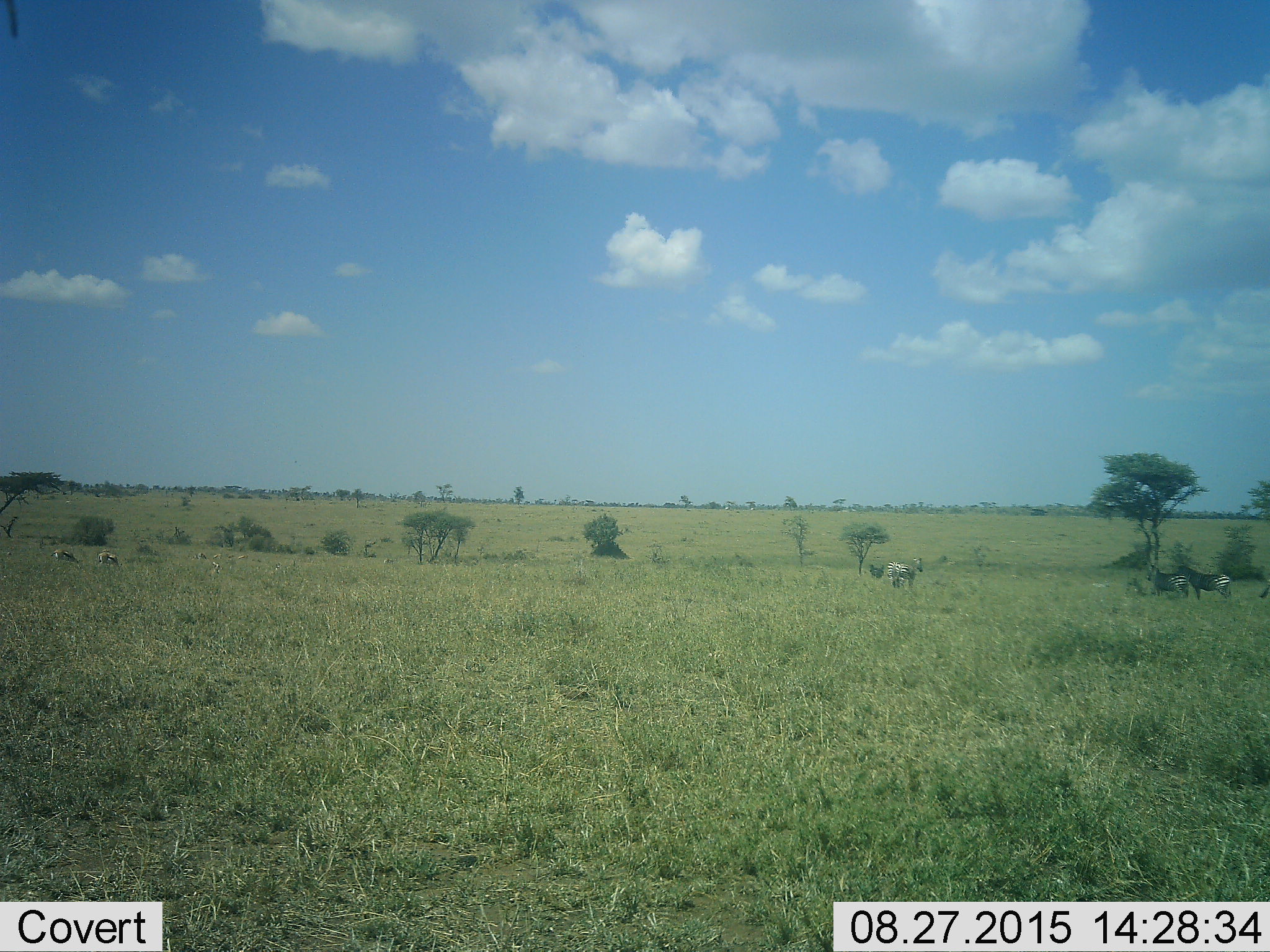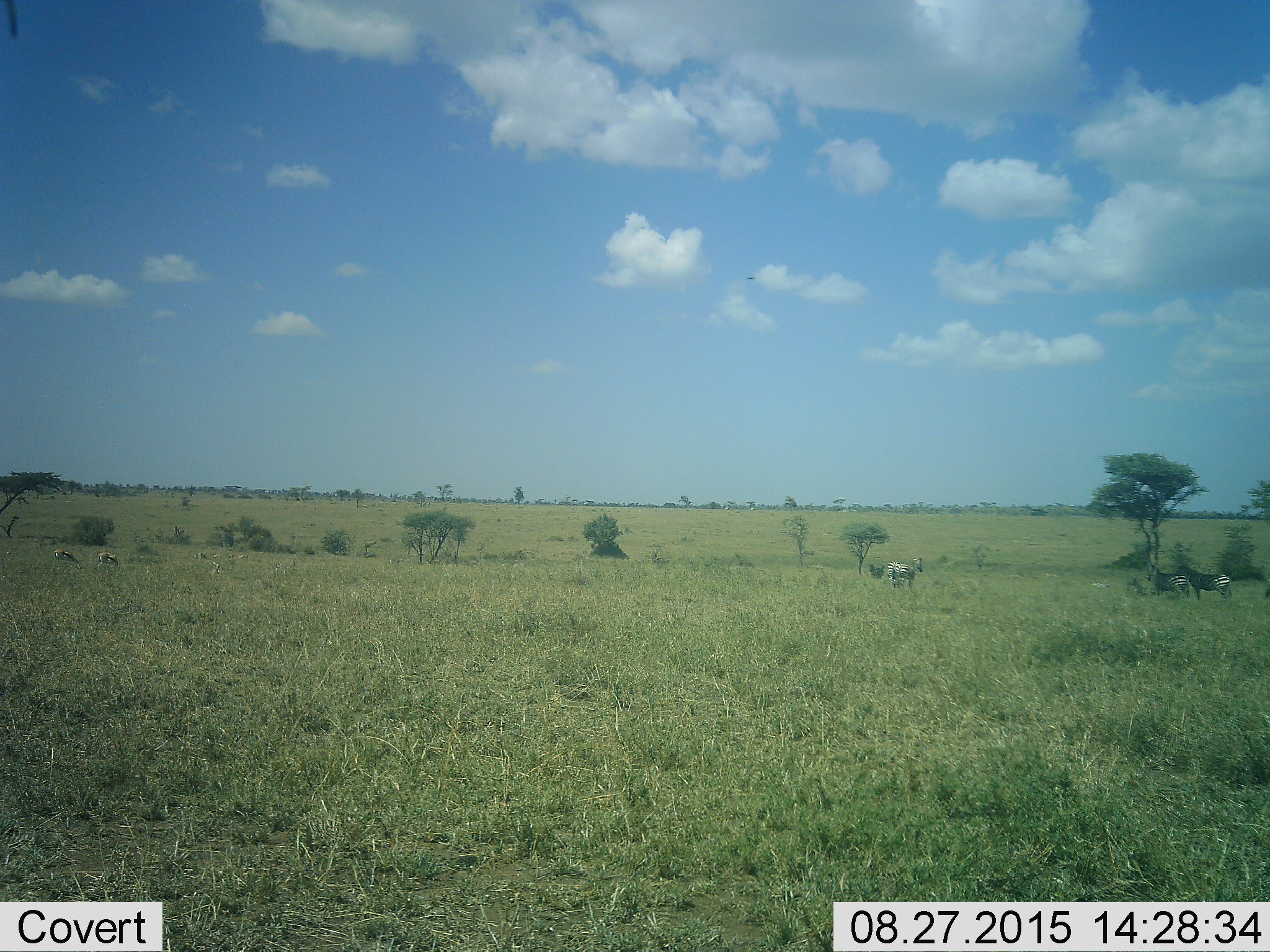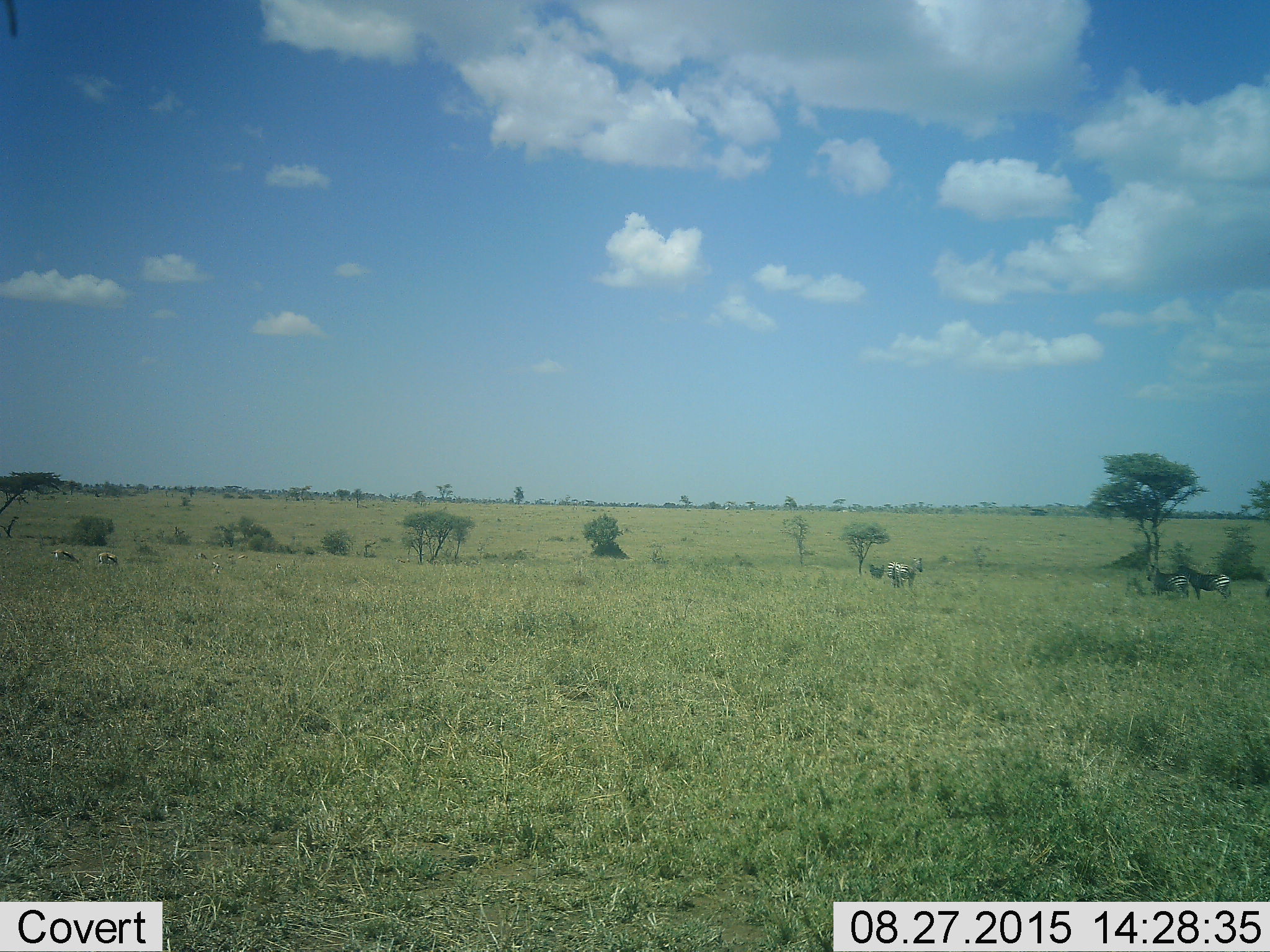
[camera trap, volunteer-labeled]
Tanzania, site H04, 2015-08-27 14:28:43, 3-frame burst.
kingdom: Animalia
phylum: Chordata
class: Mammalia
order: Artiodactyla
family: Bovidae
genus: Eudorcas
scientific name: Eudorcas thomsonii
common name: thomson's gazelle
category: gazellethomsons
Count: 2.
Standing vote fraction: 29%.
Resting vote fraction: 0%.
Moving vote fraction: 0%.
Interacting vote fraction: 0%.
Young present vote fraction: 0%.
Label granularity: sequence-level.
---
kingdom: Animalia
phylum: Chordata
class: Mammalia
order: Perissodactyla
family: Equidae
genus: Equus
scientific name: Equus quagga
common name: plains zebra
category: zebra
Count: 4.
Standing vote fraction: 90%.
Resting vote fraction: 20%.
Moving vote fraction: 0%.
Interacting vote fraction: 0%.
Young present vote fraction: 0%.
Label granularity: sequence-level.